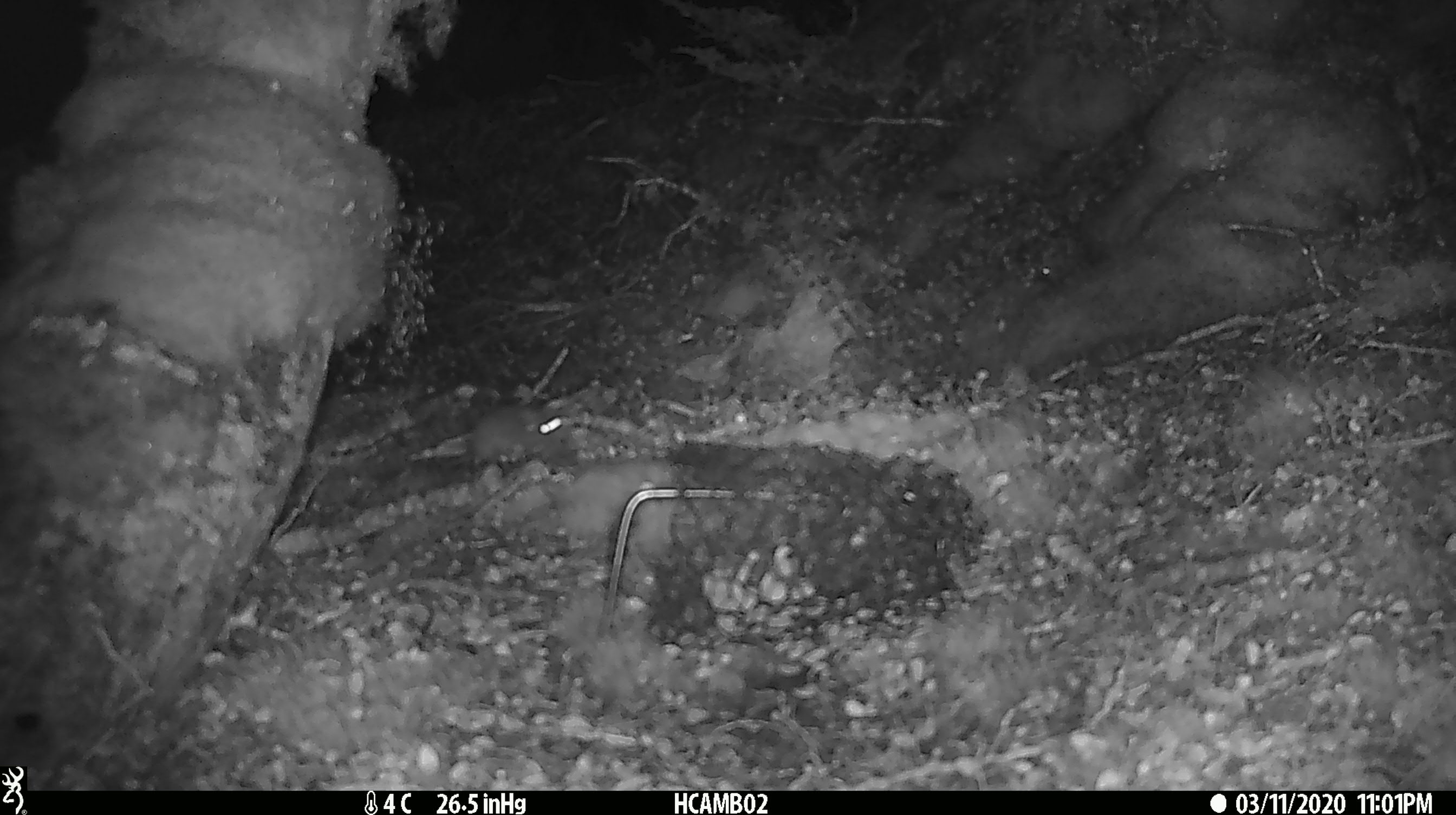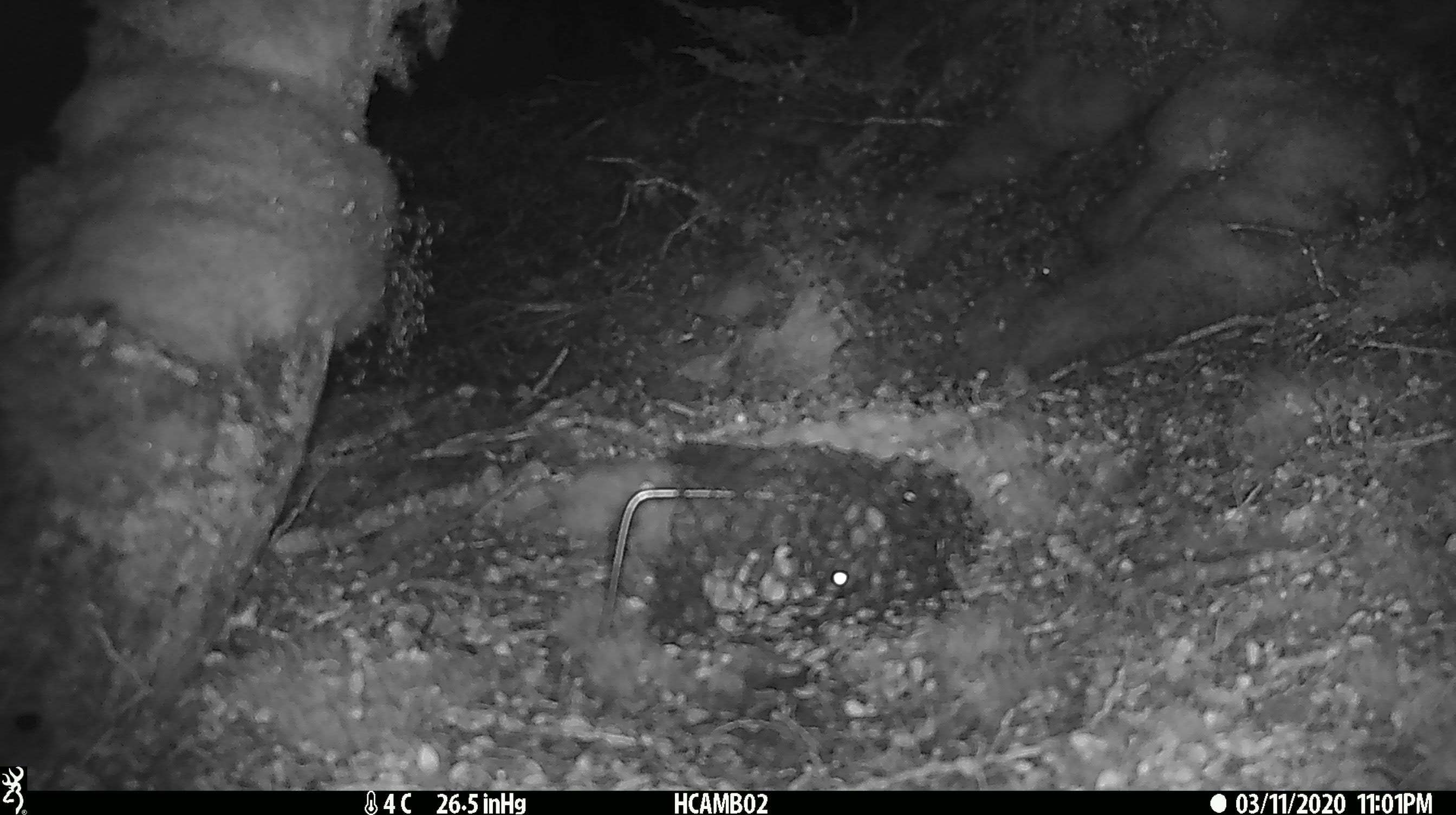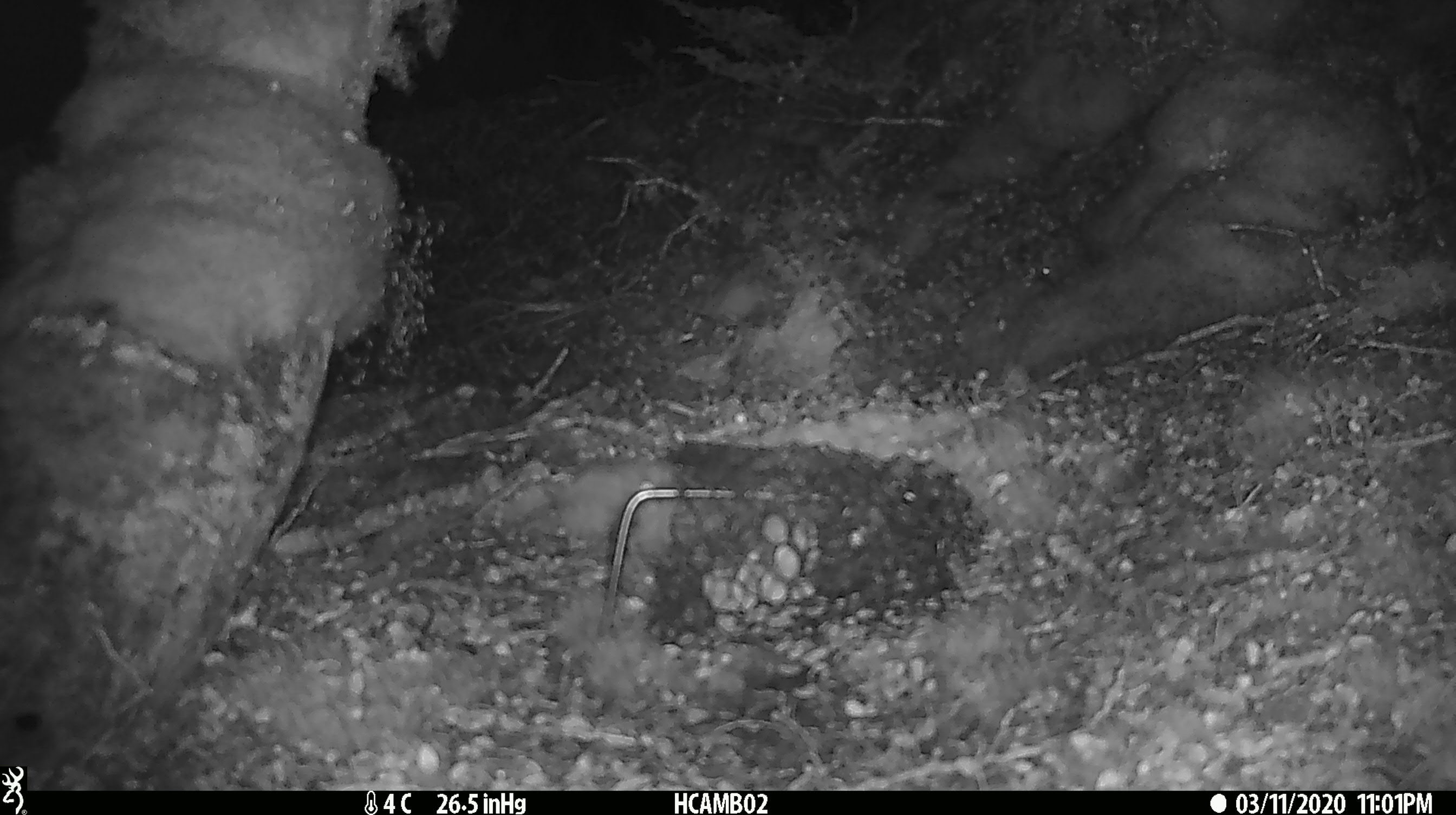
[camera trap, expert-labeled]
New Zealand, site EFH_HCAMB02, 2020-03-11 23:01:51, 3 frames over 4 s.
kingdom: Animalia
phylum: Chordata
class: Mammalia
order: Rodentia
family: Muridae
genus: Mus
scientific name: Mus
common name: mouse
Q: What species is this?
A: Mouse (Mus).